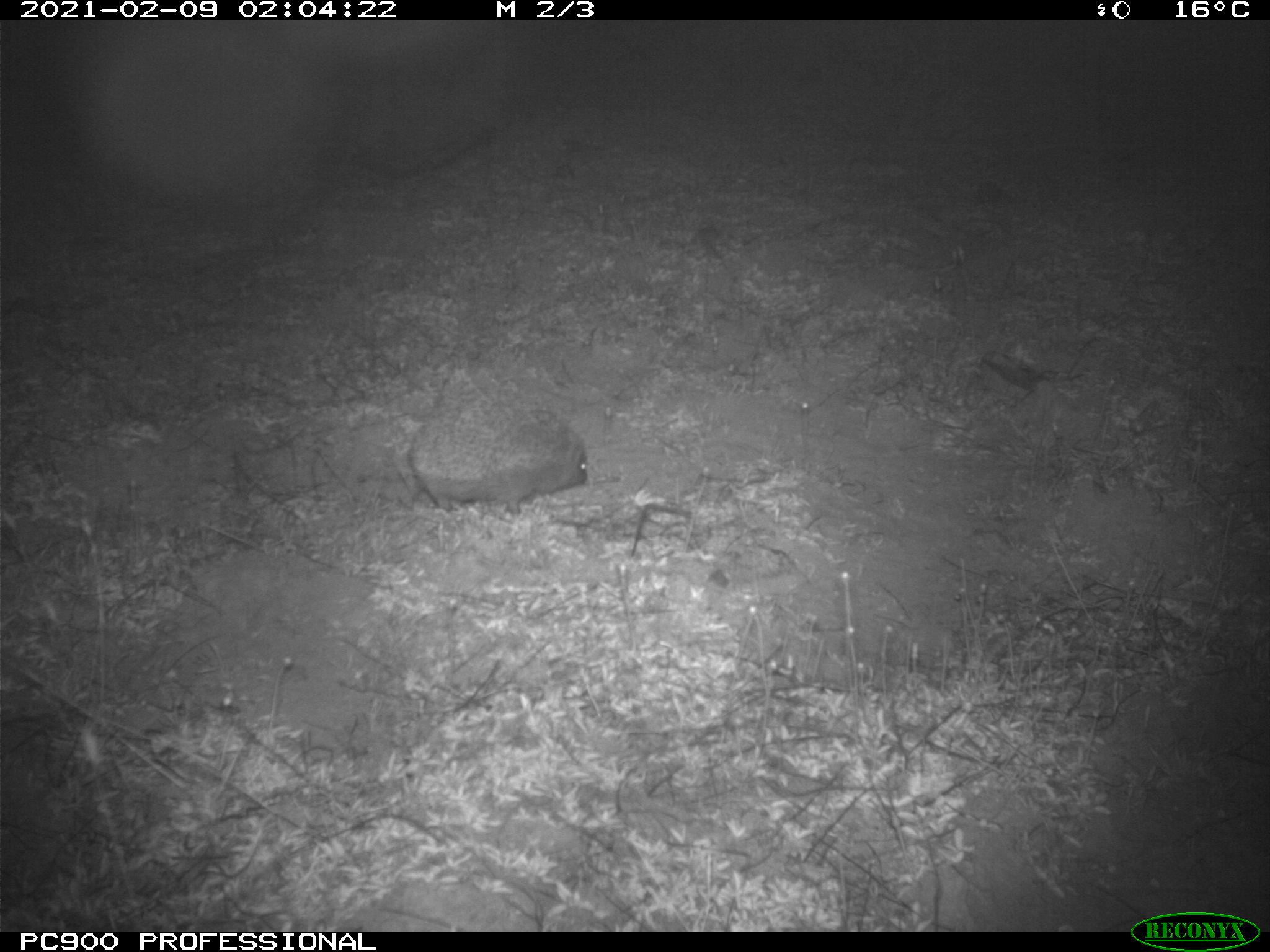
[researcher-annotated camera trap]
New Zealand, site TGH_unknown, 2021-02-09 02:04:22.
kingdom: Animalia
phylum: Chordata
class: Mammalia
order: Eulipotyphla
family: Erinaceidae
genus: Erinaceus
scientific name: Erinaceus europaeus europaeus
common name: european hedgehog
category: hedgehog